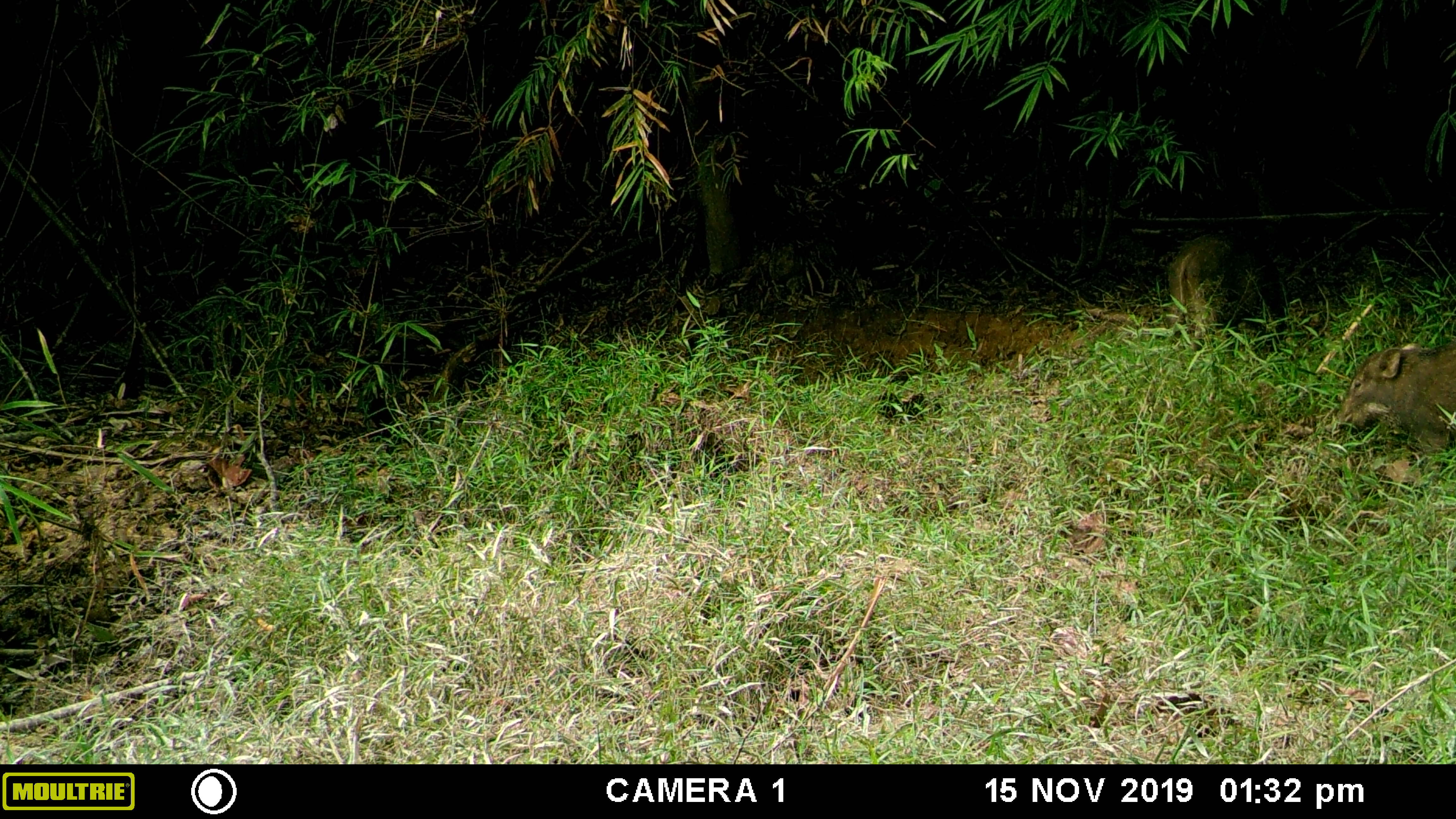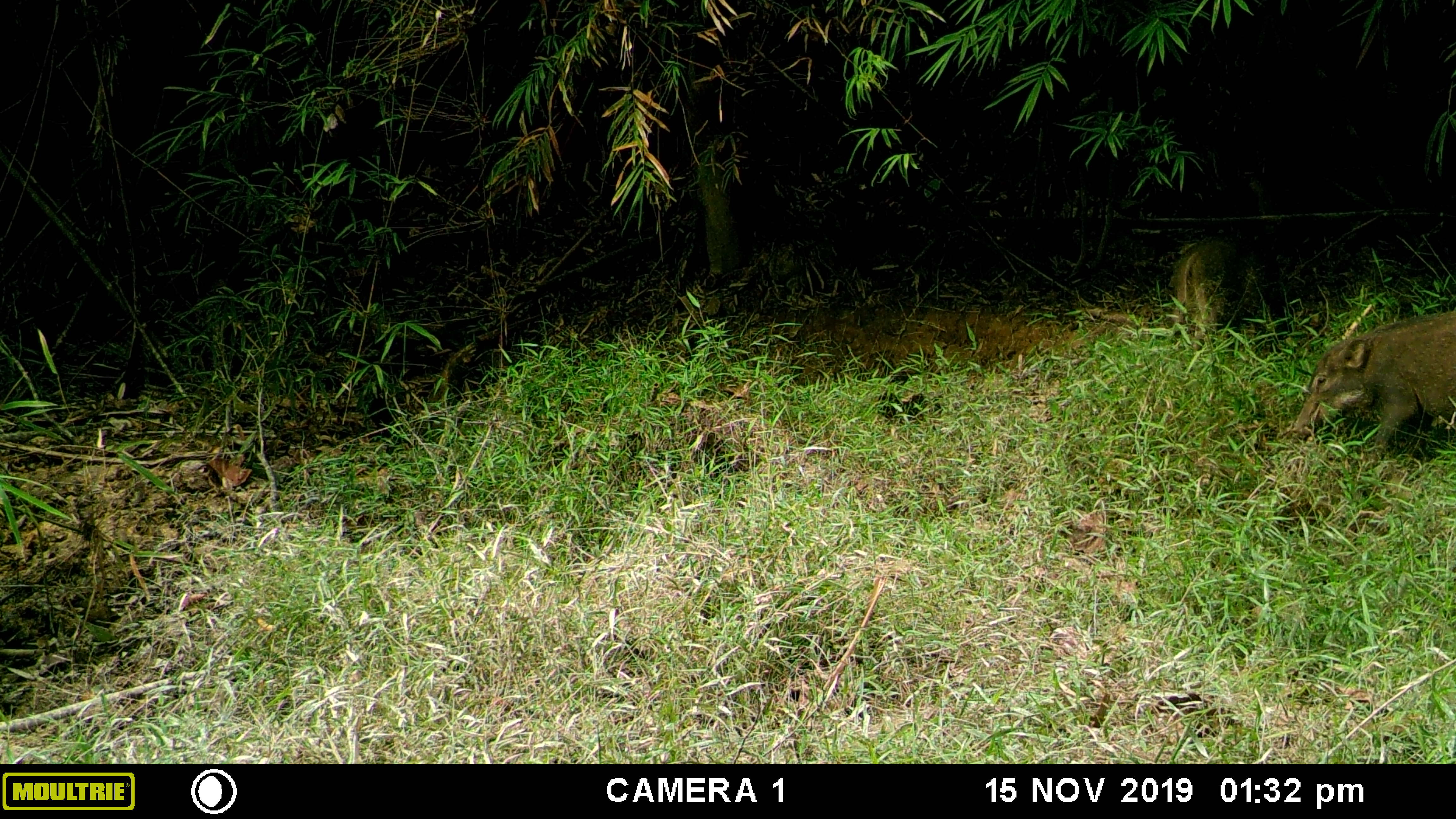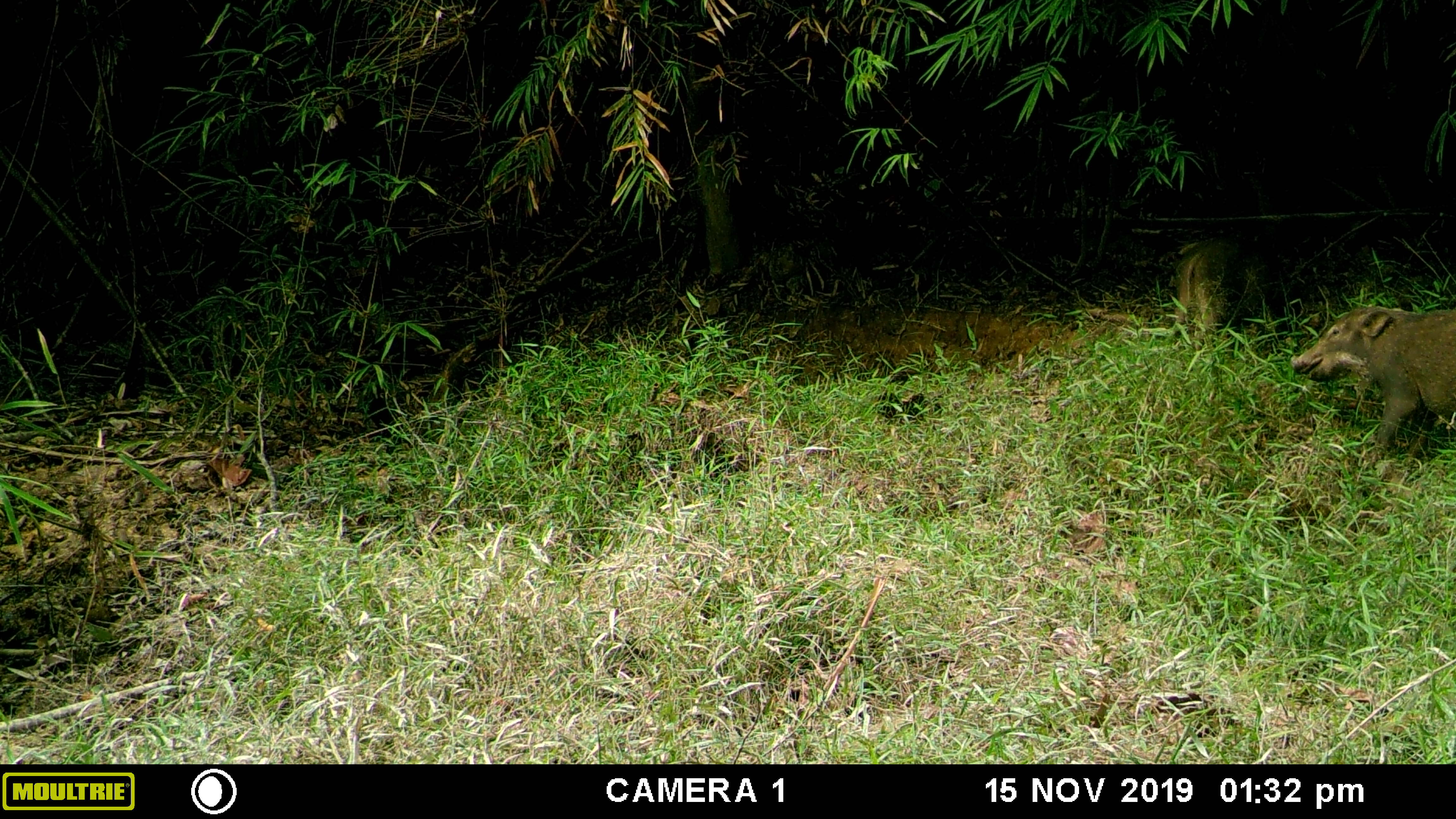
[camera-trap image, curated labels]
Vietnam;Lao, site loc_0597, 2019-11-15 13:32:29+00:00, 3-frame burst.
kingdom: Animalia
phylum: Chordata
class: Mammalia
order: Artiodactyla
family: Suidae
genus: Sus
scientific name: Sus scrofa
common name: eurasian wild pig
Eurasian wild pig (Sus scrofa). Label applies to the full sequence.